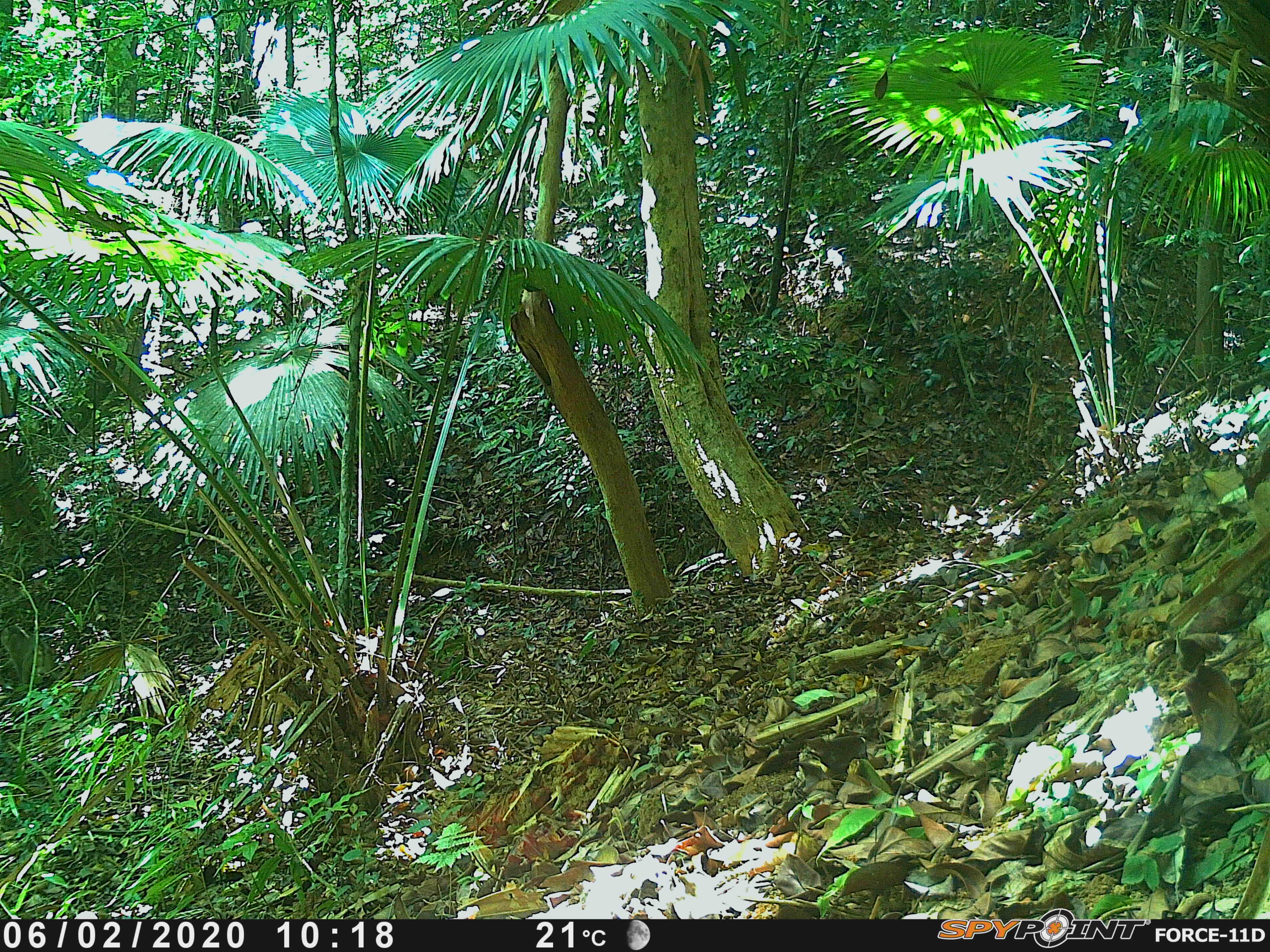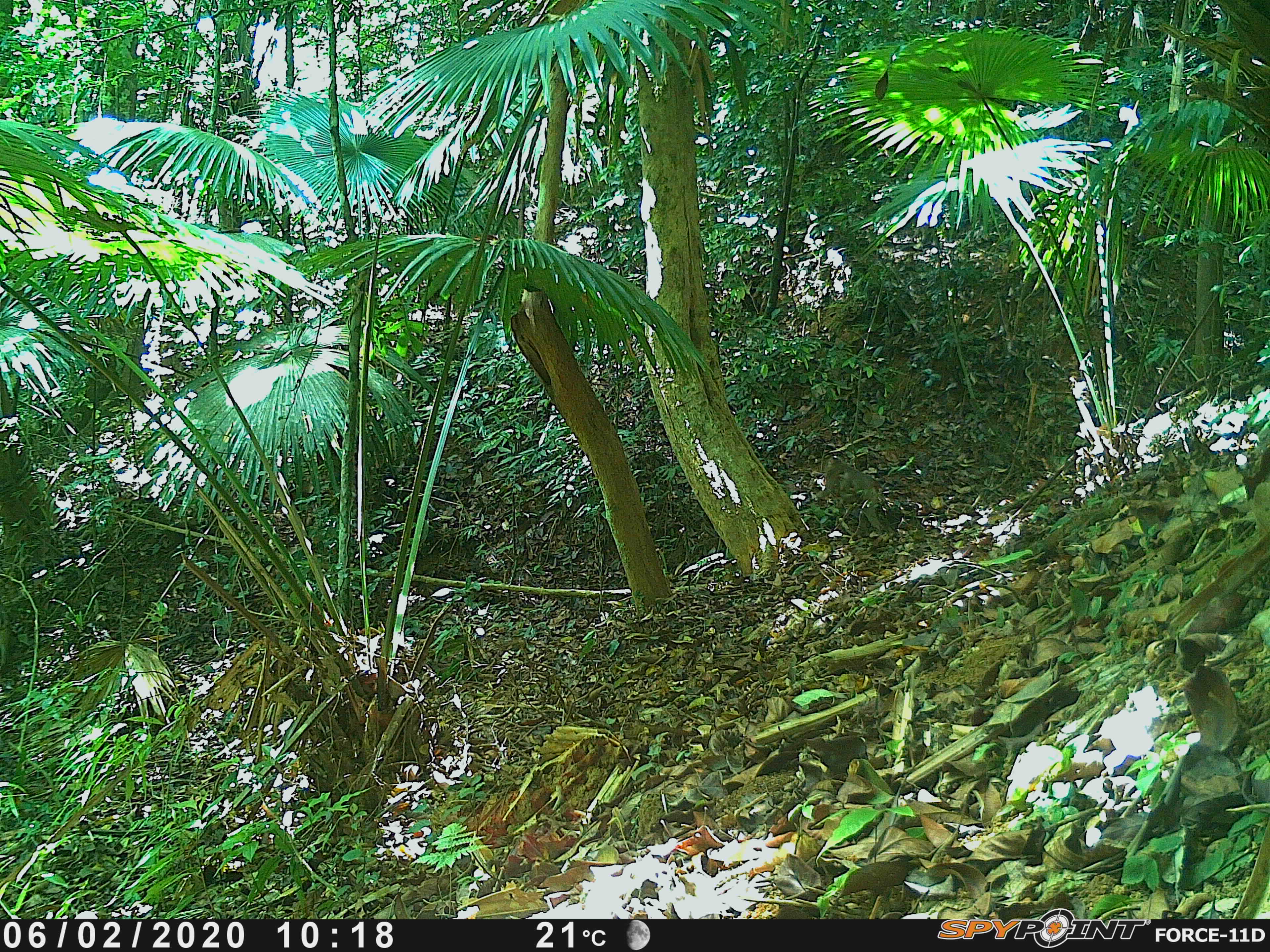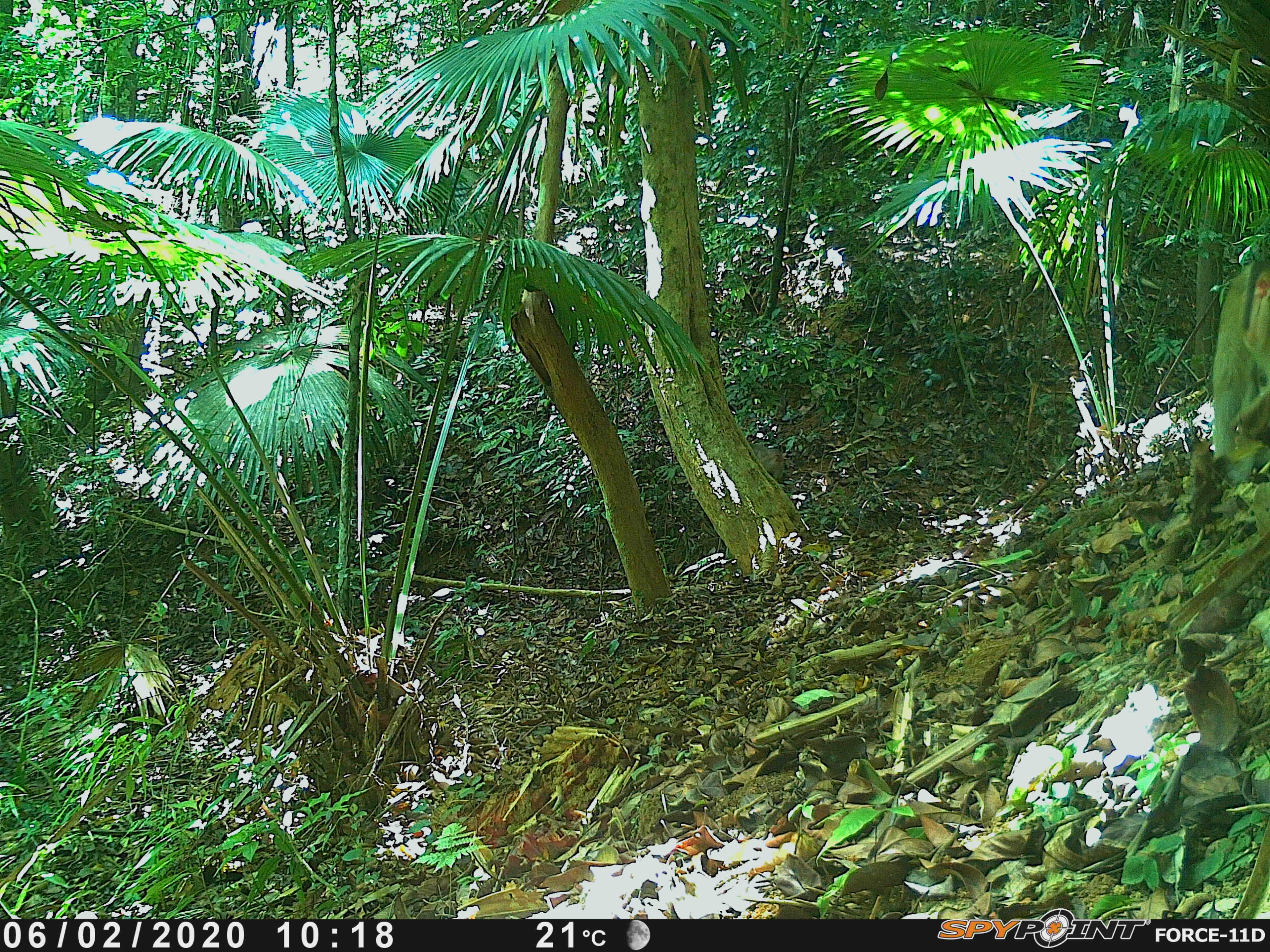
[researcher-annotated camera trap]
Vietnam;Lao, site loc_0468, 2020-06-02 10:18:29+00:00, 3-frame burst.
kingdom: Animalia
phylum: Chordata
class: Mammalia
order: Primates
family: Cercopithecidae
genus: Macaca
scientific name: Macaca nemestrina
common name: pig-tailed macaque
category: pig tailed macaque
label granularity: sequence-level